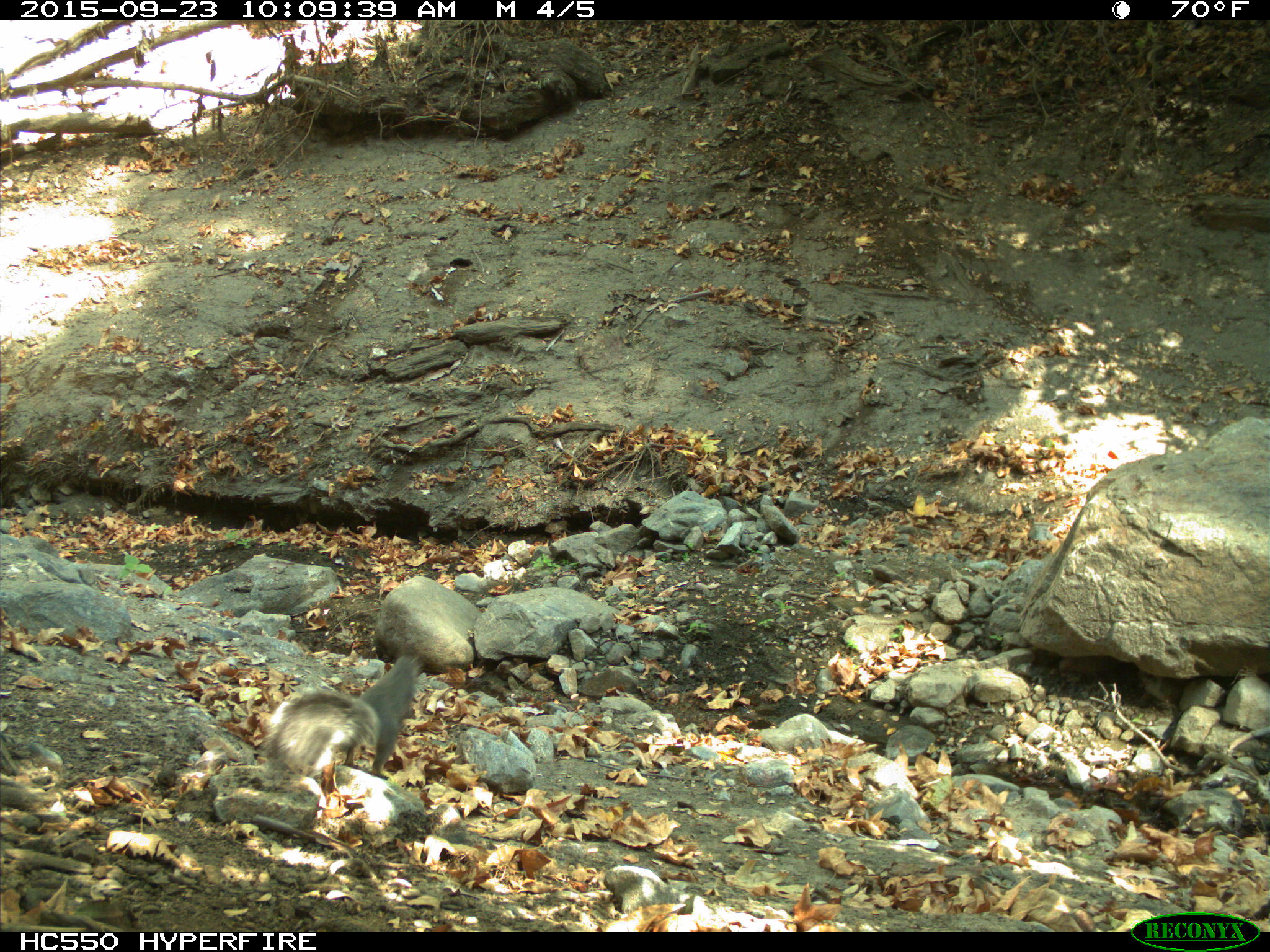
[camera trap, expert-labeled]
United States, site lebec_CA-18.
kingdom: Animalia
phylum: Chordata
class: Mammalia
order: Rodentia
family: Sciuridae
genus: Sciurus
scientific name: Sciurus carolinensis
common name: eastern gray squirrel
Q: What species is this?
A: Sciurus carolinensis (eastern gray squirrel).